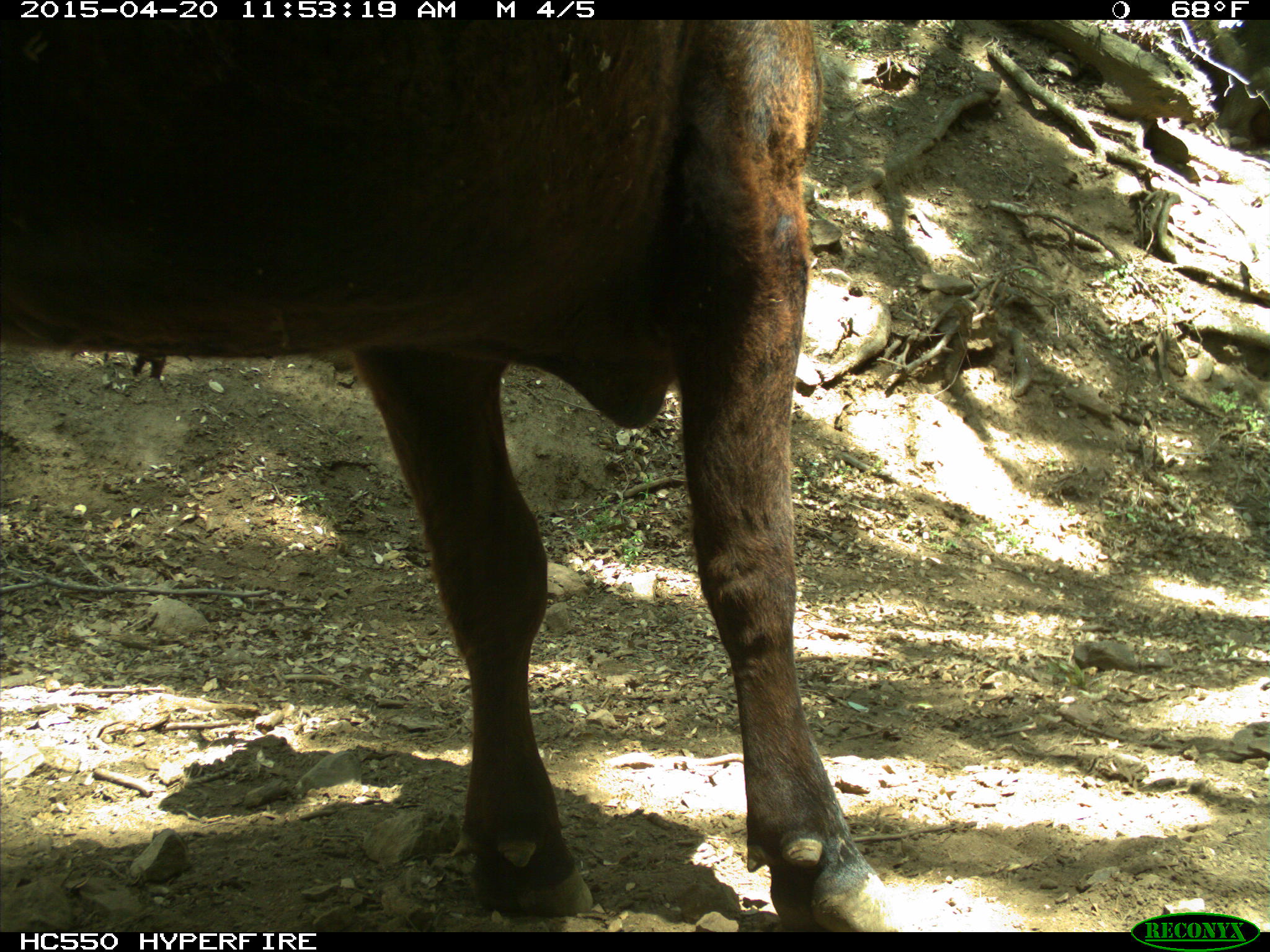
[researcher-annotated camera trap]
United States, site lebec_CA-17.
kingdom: Animalia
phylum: Chordata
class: Mammalia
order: Artiodactyla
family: Bovidae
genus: Bos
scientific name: Bos taurus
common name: domestic cow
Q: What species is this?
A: Bos taurus (domestic cow).